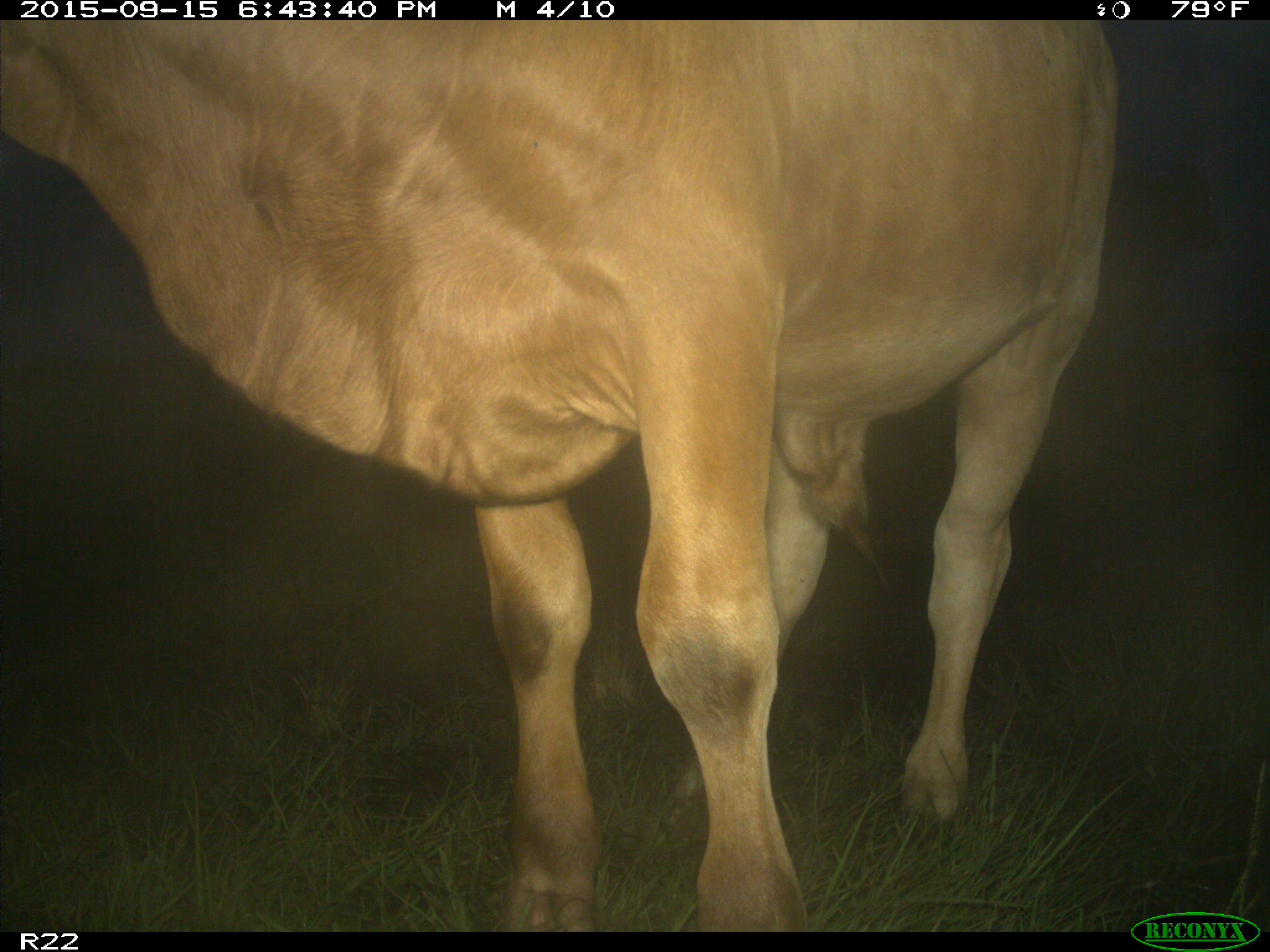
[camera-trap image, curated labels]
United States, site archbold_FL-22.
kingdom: Animalia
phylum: Chordata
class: Mammalia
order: Artiodactyla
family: Bovidae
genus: Bos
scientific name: Bos taurus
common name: domestic cow